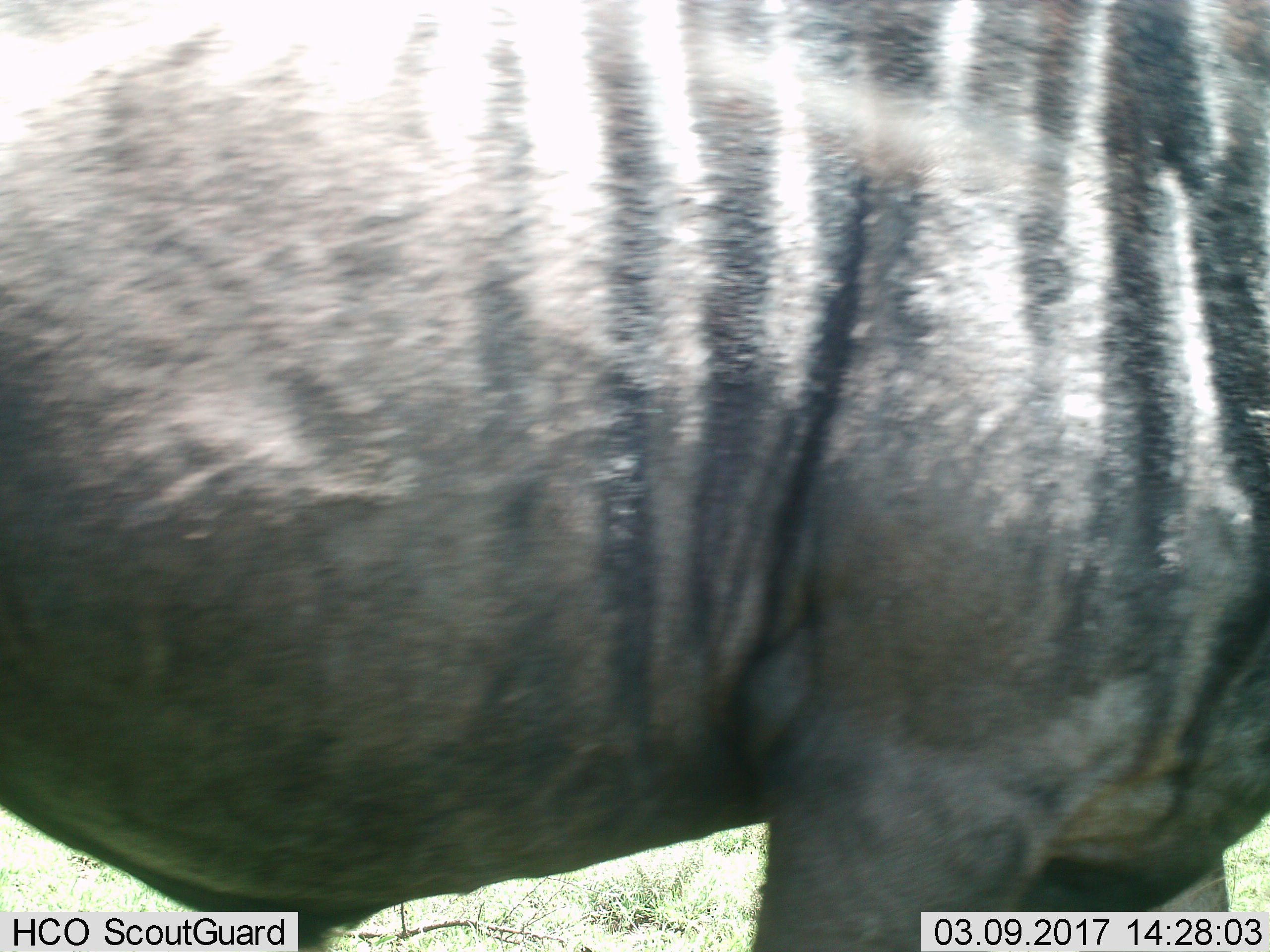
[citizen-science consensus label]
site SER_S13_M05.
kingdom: Animalia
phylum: Chordata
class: Mammalia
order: Artiodactyla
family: Bovidae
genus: Connochaetes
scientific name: Connochaetes taurinus taurinus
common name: blue wildebeest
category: wildebeestblue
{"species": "wildebeestblue (blue wildebeest) (Connochaetes taurinus taurinus)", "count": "1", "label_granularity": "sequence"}